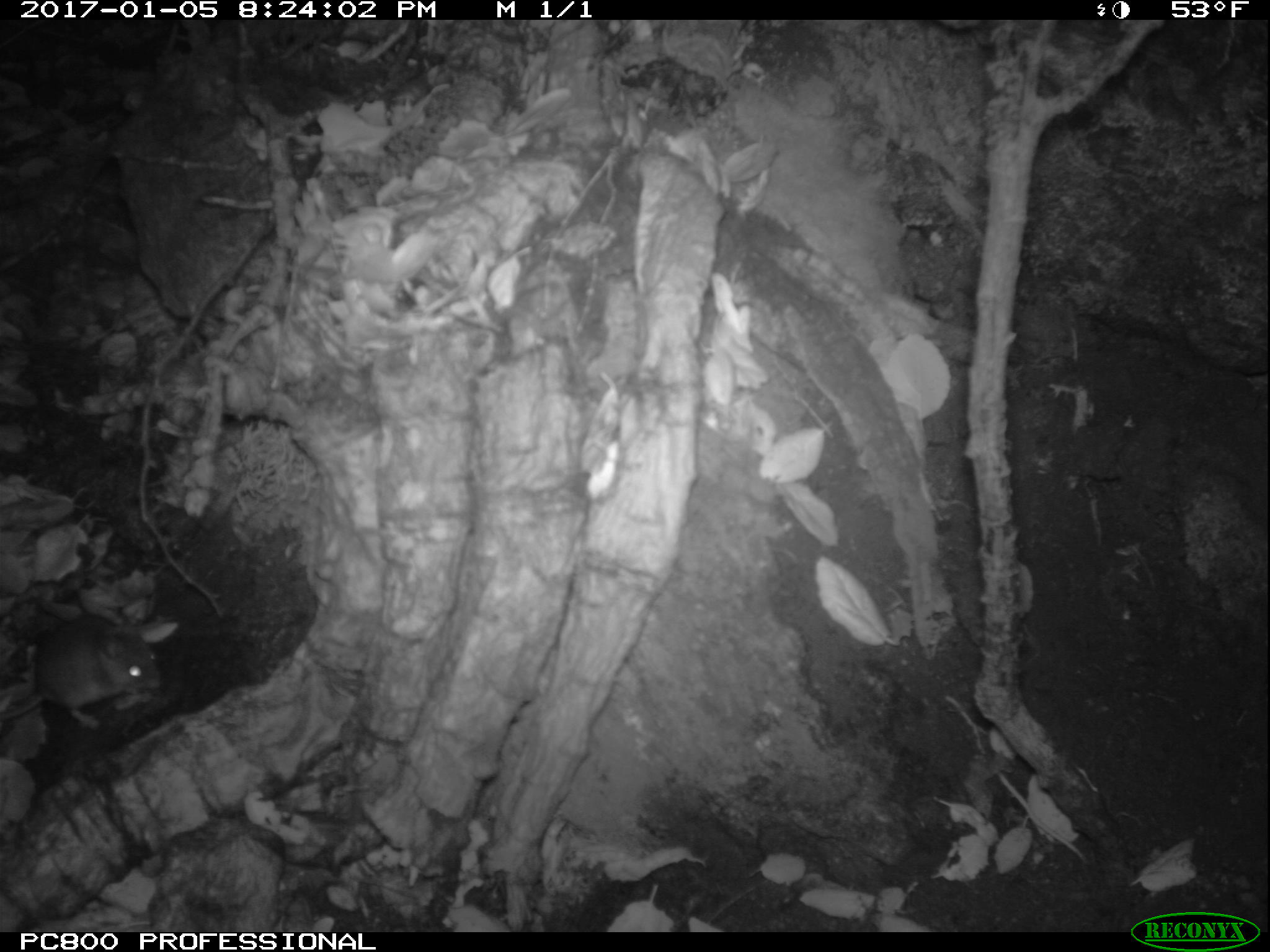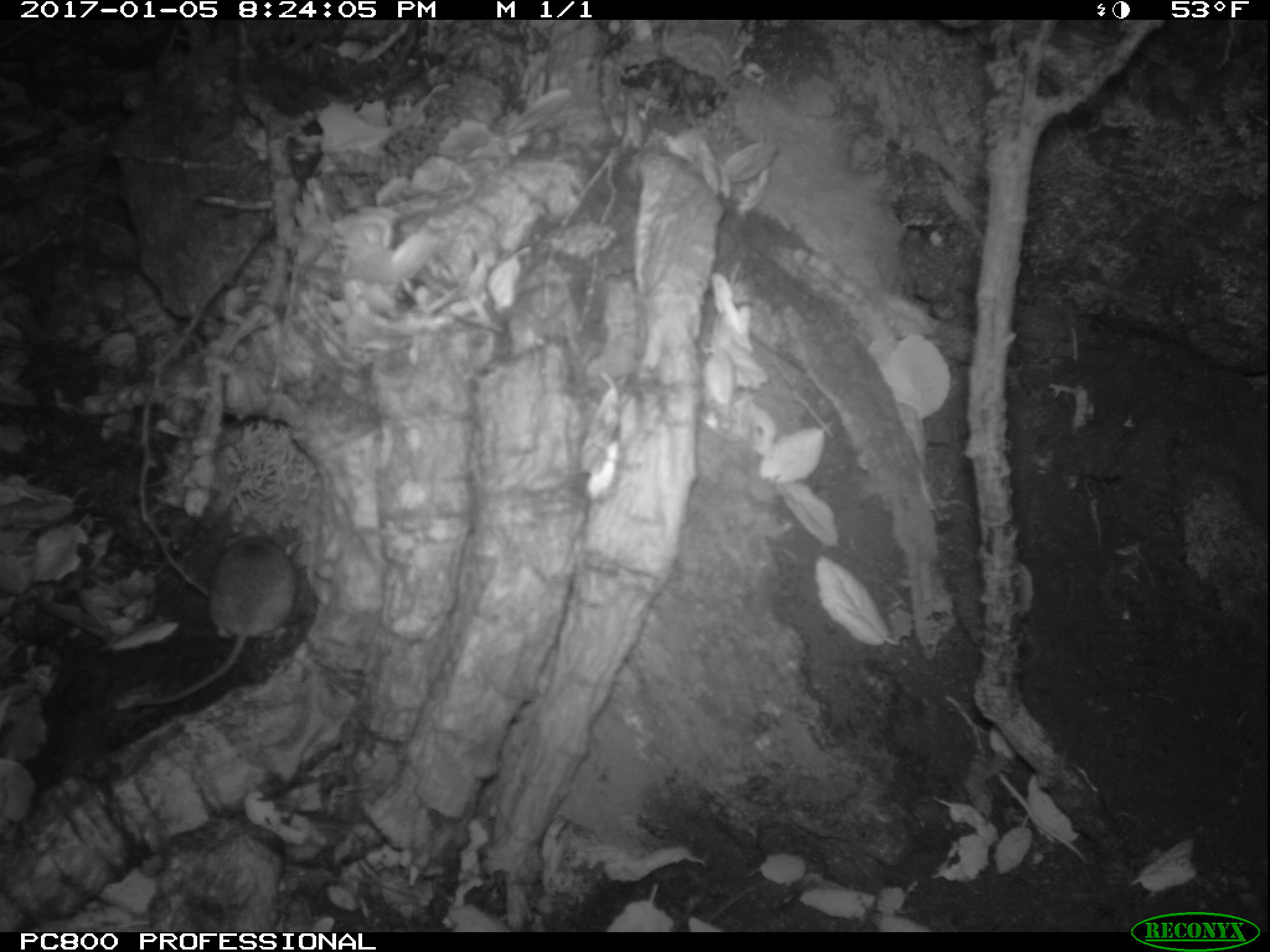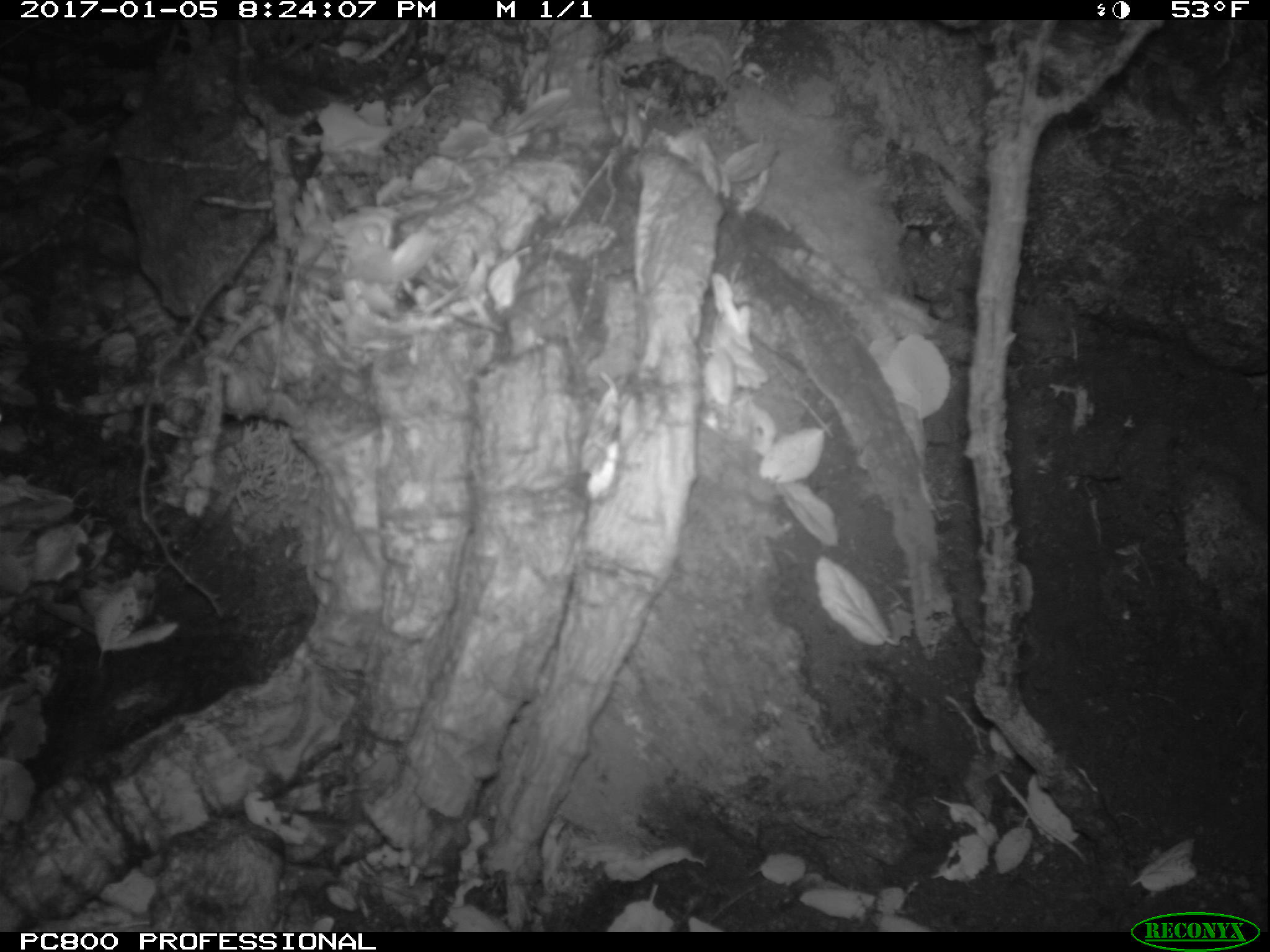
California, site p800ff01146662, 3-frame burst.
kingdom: Animalia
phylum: Chordata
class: Mammalia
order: Rodentia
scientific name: Rodentia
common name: rodent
Rodent (Rodentia).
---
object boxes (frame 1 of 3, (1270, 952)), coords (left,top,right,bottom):
rodent: (0,614,163,729)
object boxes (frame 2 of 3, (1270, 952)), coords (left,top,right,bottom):
rodent: (126,516,301,707)